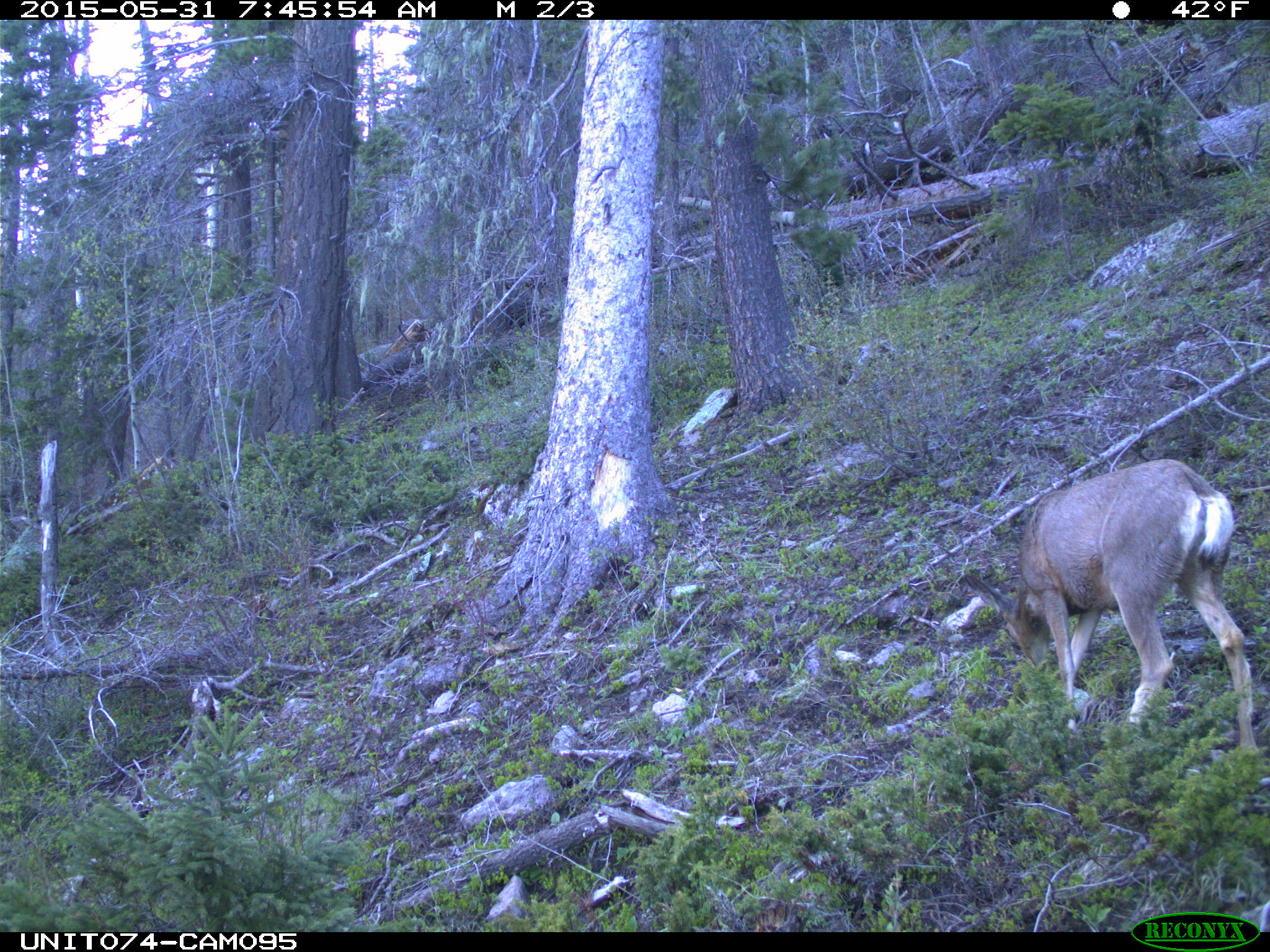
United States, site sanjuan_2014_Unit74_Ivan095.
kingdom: Animalia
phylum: Chordata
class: Mammalia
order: Artiodactyla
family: Cervidae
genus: Odocoileus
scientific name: Odocoileus hemionus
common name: mule deer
Odocoileus hemionus (mule deer).